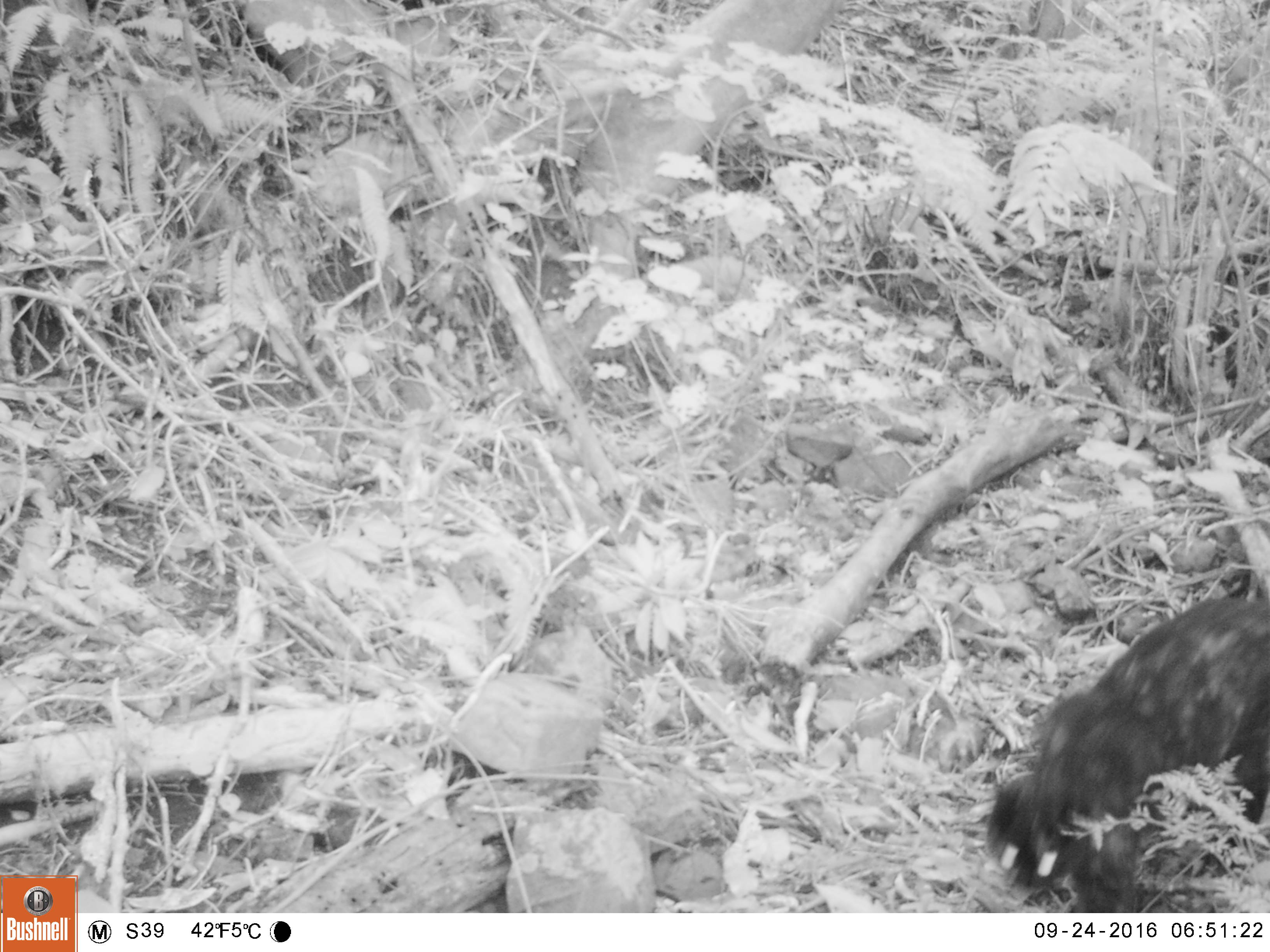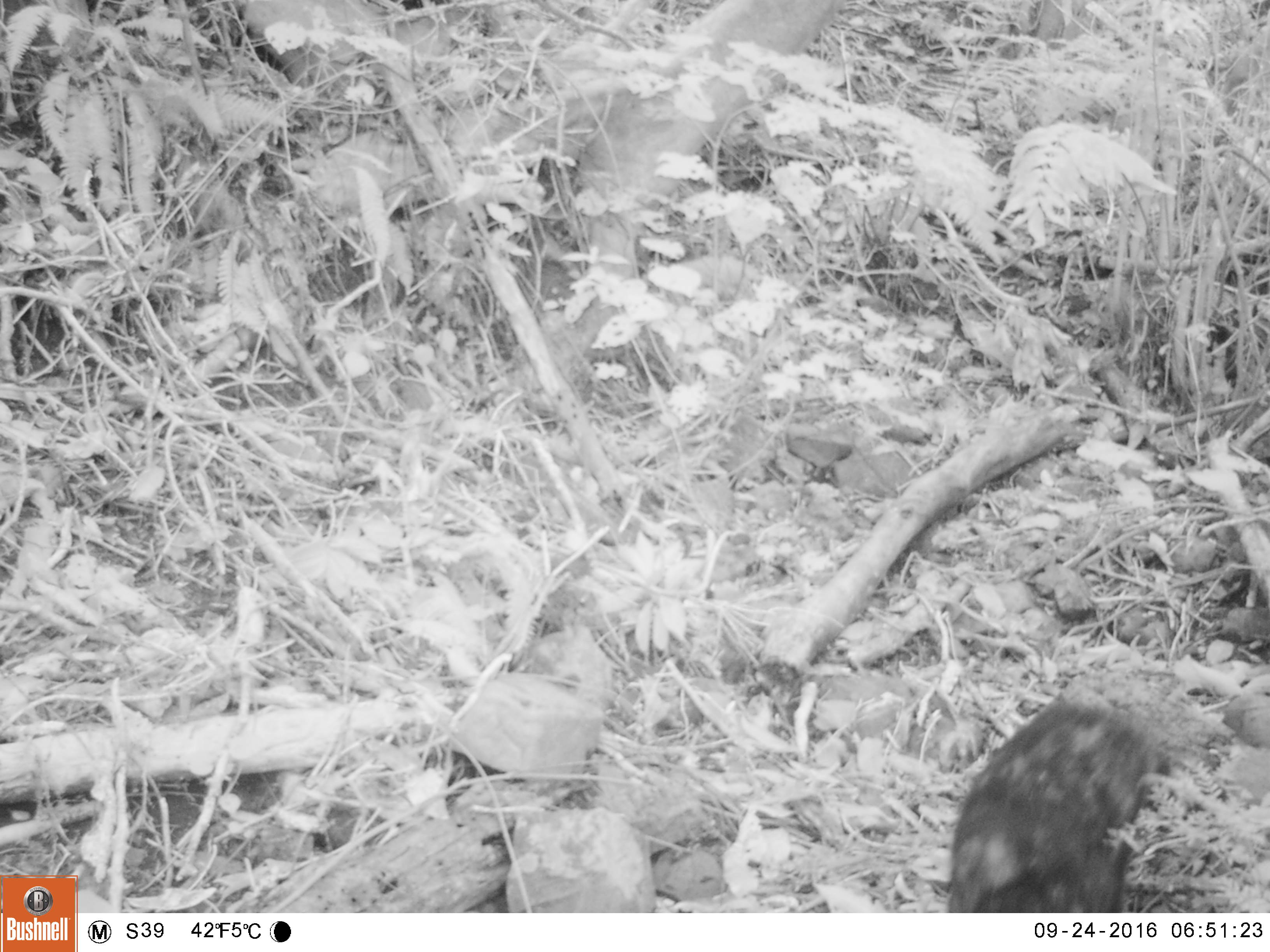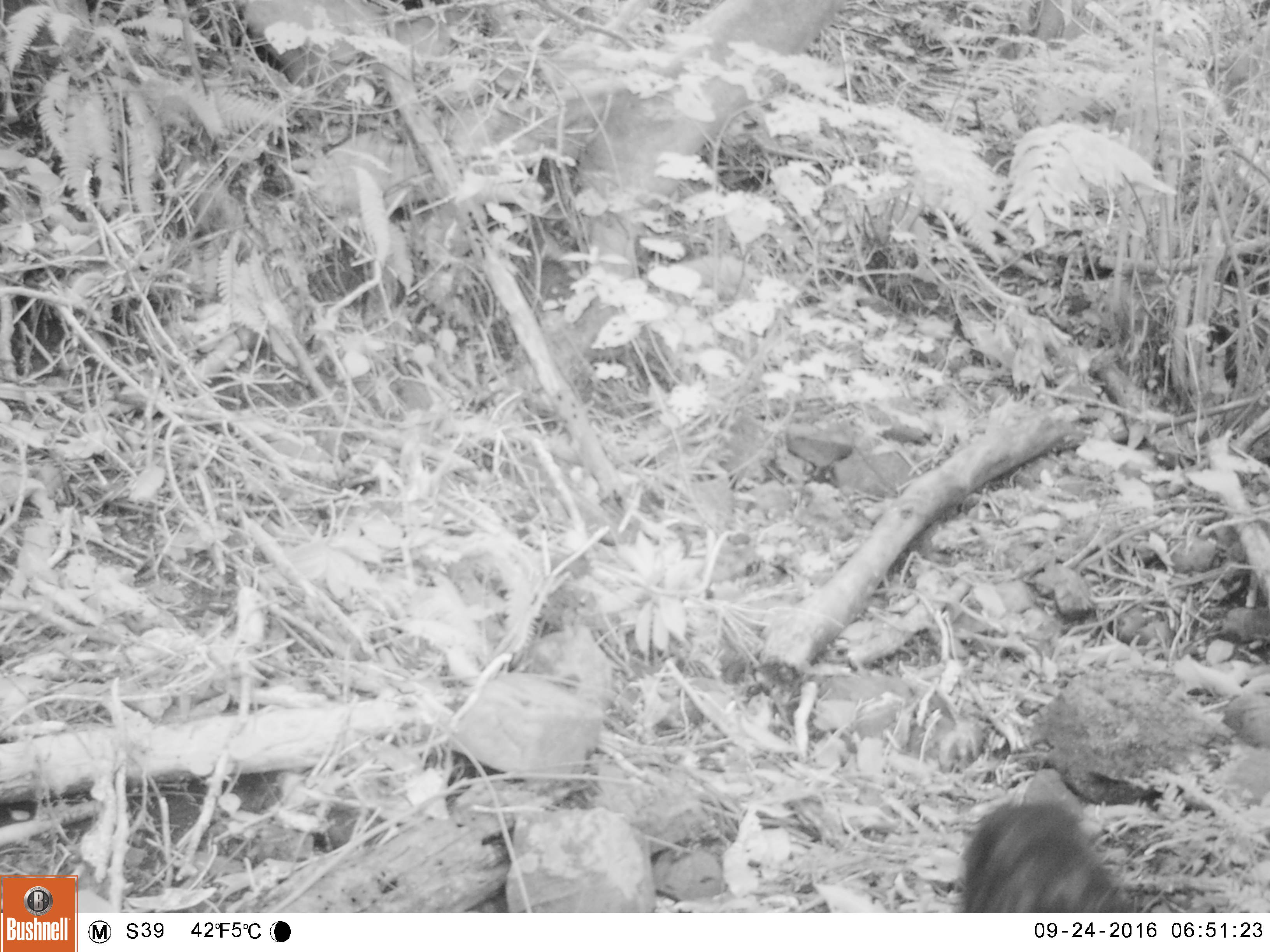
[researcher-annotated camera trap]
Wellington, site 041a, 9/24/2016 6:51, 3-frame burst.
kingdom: Animalia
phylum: Chordata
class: Mammalia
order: Carnivora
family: Felidae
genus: Felis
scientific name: Felis catus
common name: cat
Cat (Felis catus).